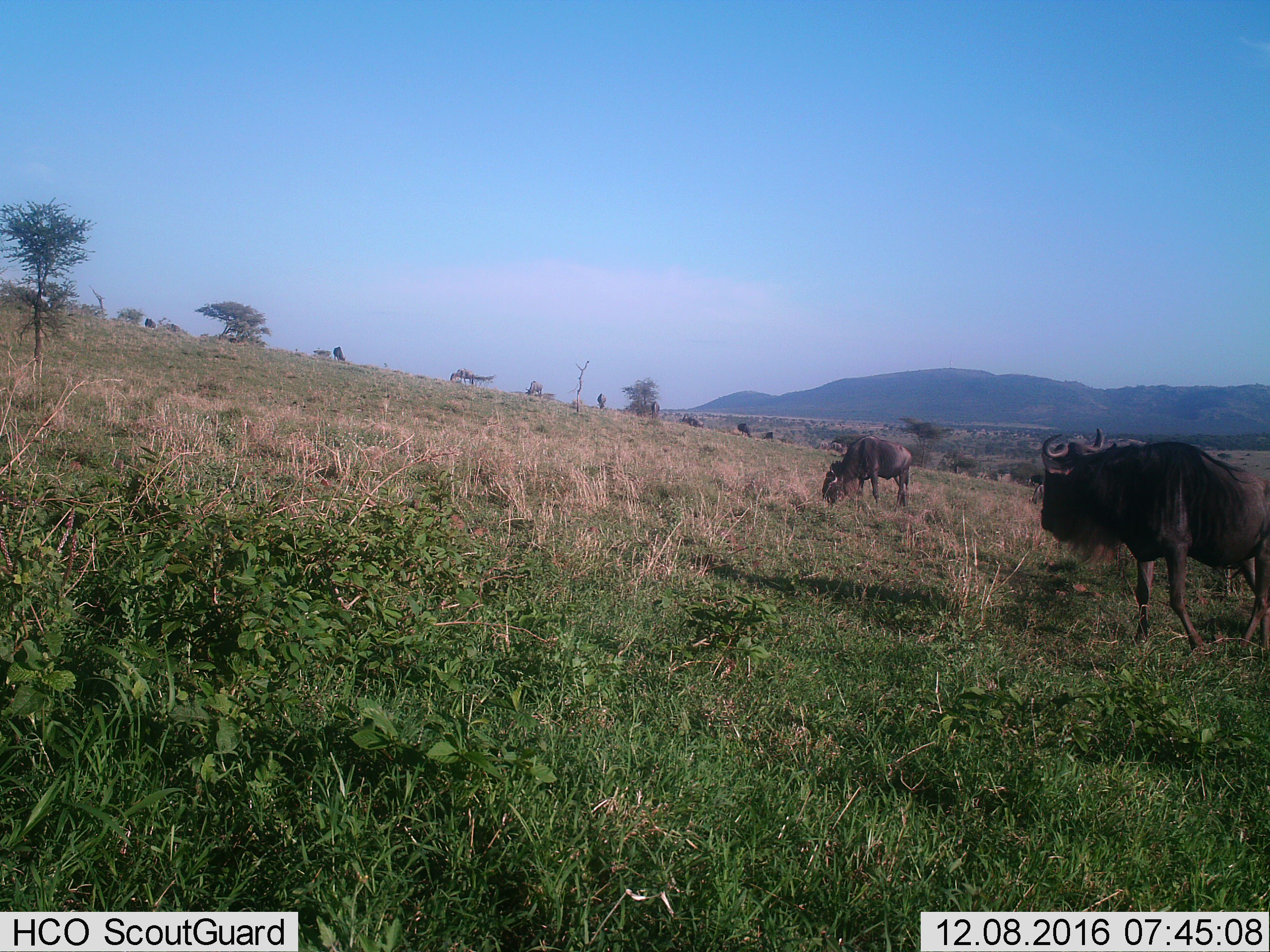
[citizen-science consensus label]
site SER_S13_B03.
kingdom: Animalia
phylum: Chordata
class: Mammalia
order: Artiodactyla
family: Bovidae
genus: Connochaetes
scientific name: Connochaetes taurinus taurinus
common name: blue wildebeest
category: wildebeestblue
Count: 11-50.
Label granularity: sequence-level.